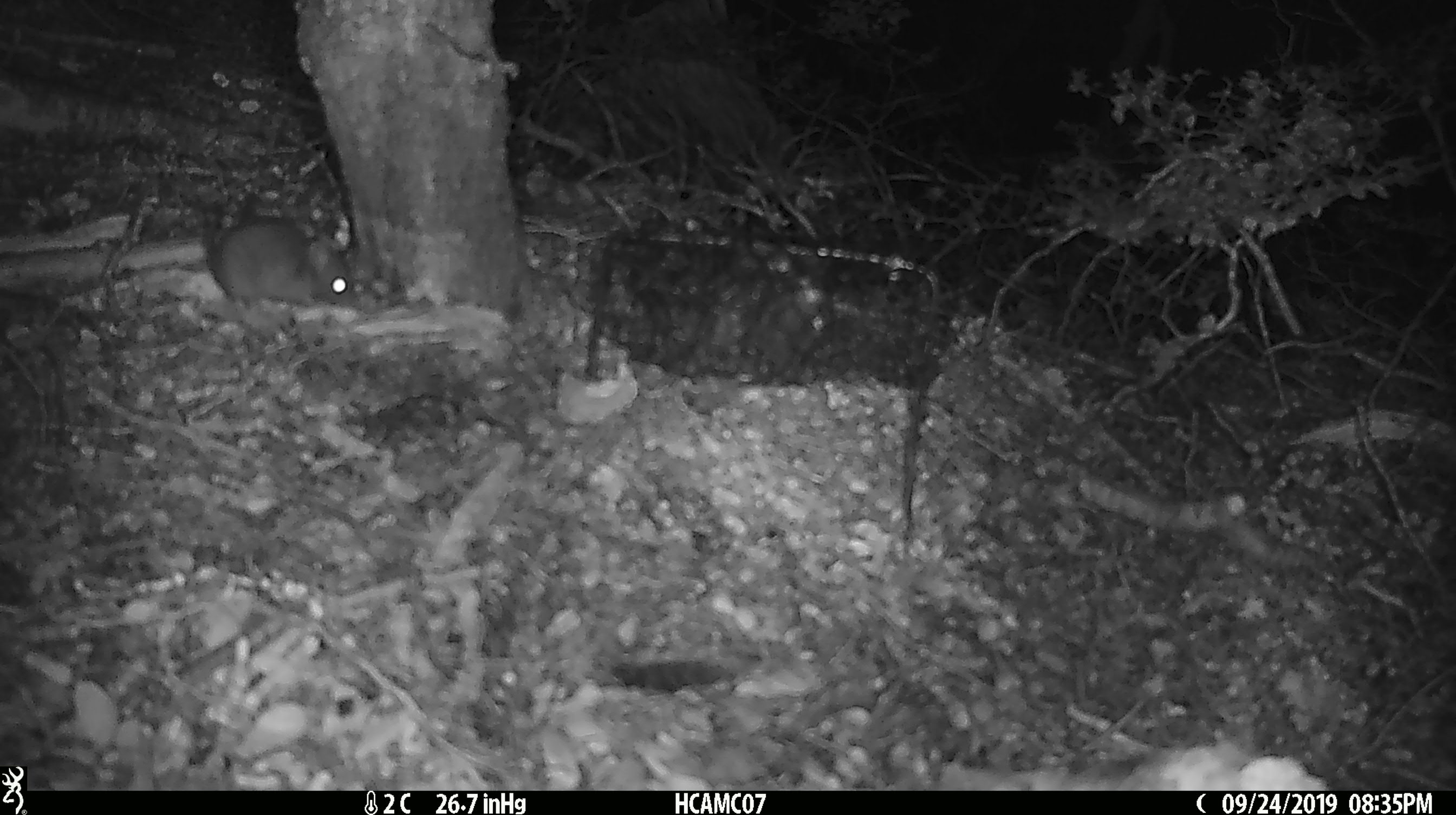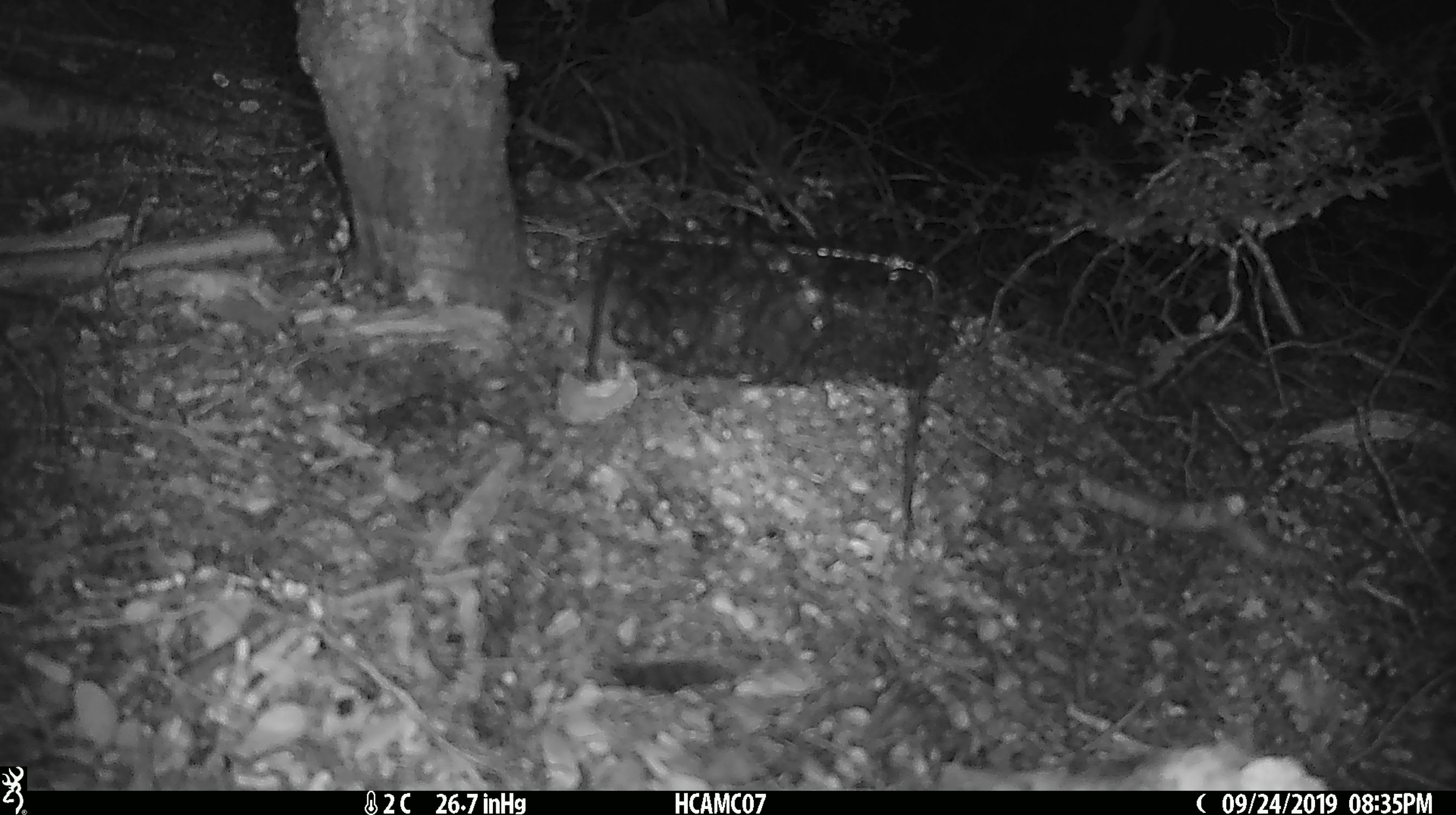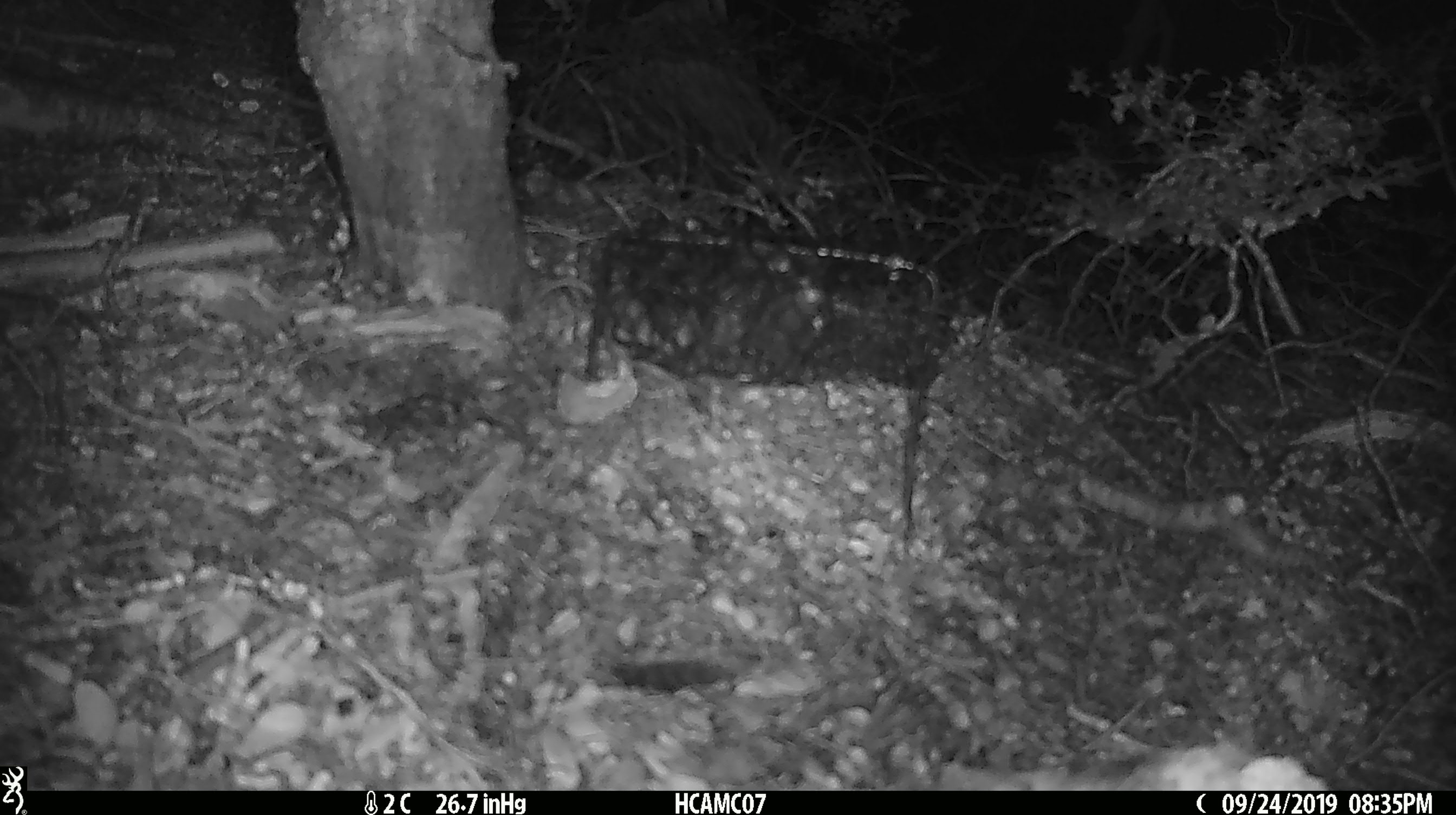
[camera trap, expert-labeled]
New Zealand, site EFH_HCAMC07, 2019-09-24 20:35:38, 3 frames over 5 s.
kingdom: Animalia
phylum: Chordata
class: Mammalia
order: Rodentia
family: Muridae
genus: Mus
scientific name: Mus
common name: mouse